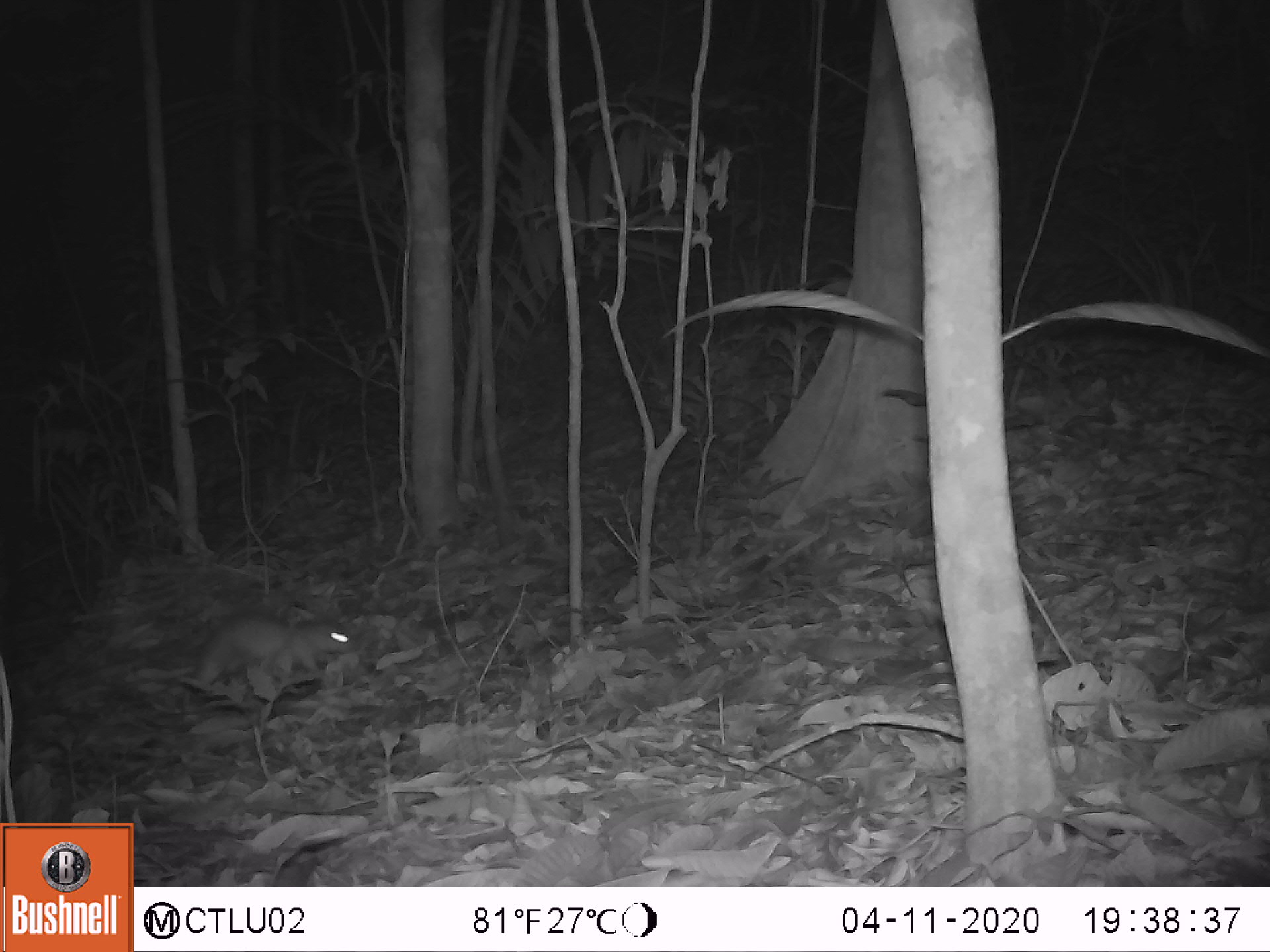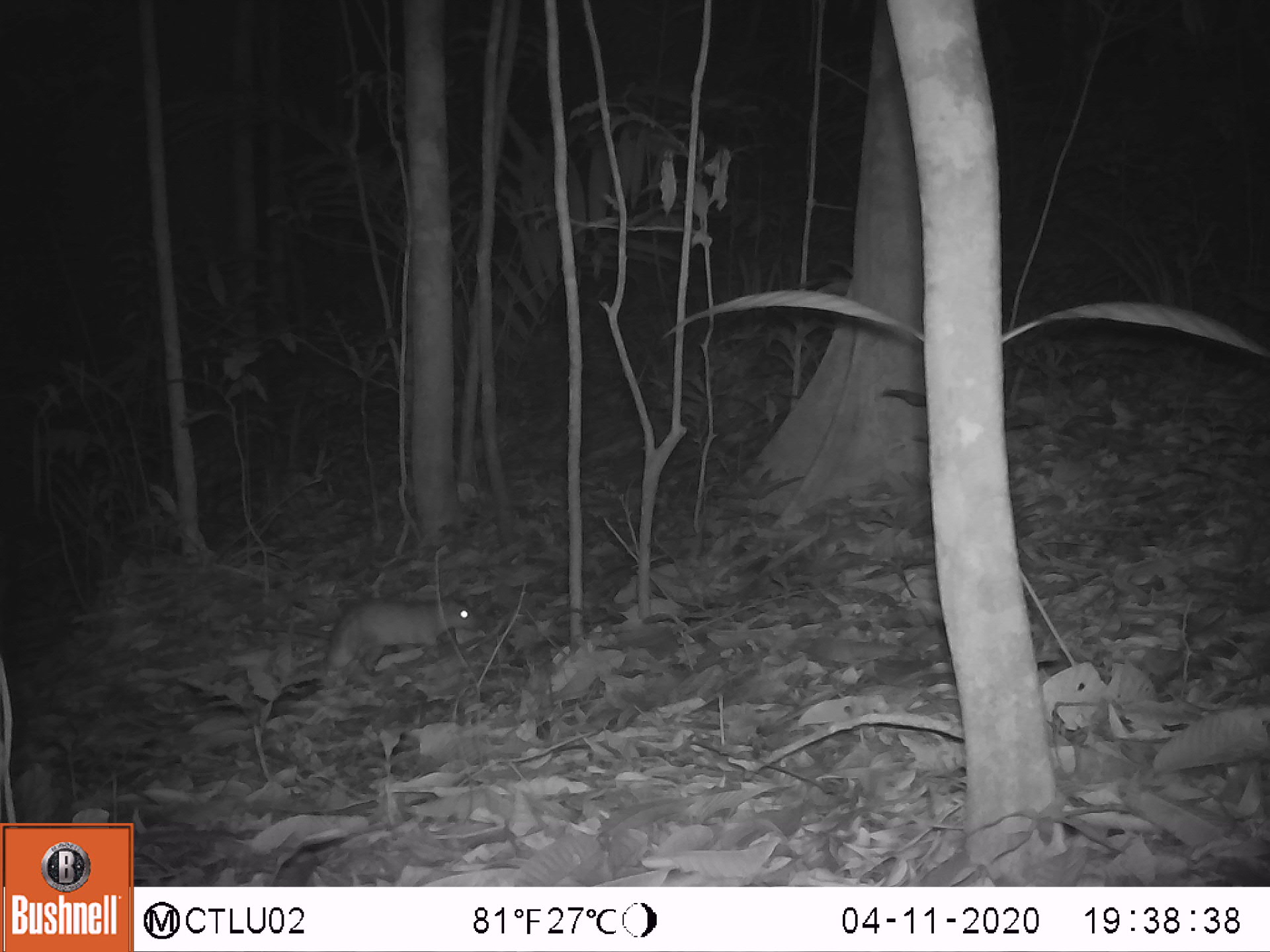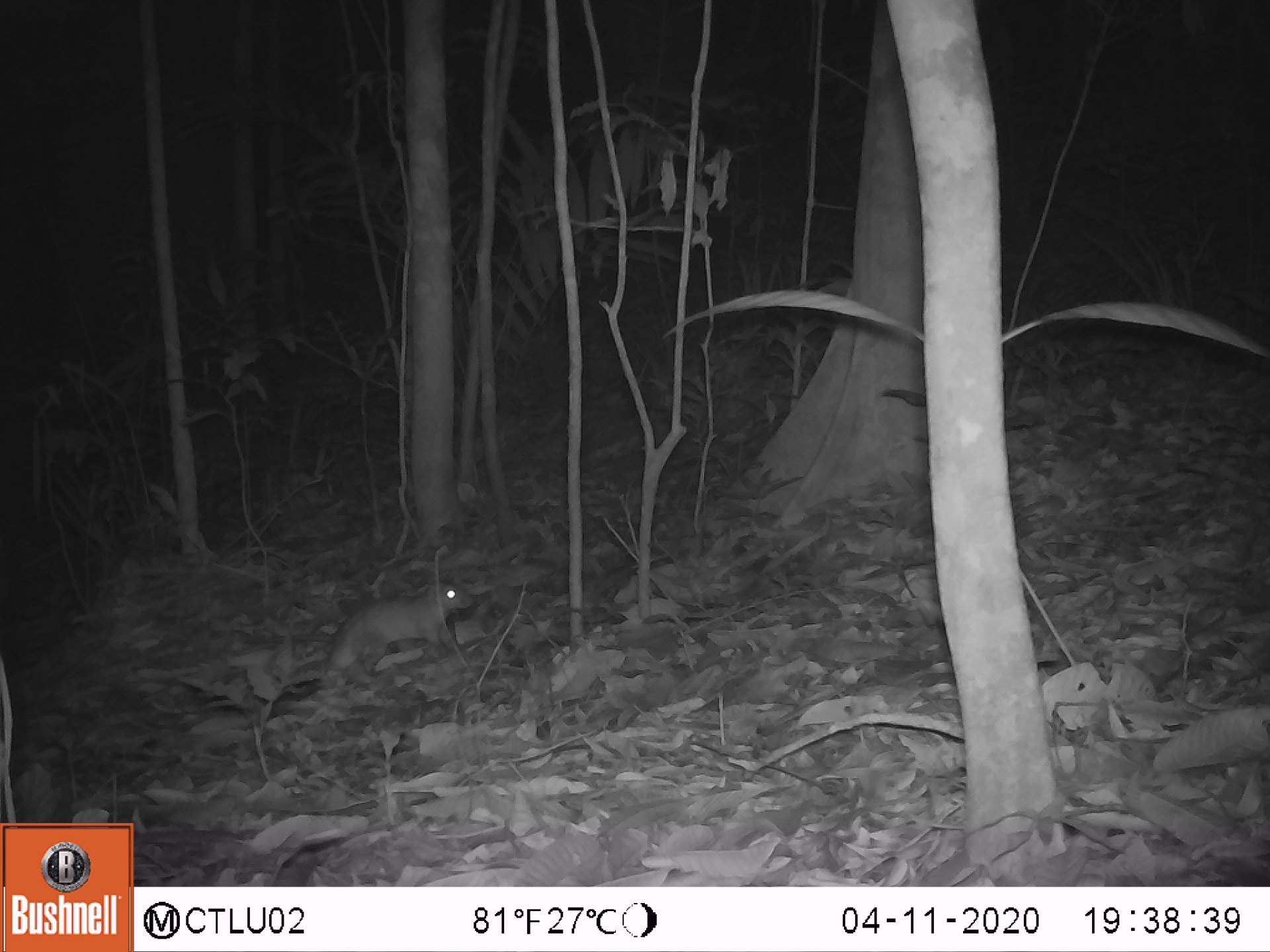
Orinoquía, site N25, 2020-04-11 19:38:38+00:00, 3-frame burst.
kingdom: Animalia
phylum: Chordata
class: Mammalia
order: Rodentia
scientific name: Rodentia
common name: rodent